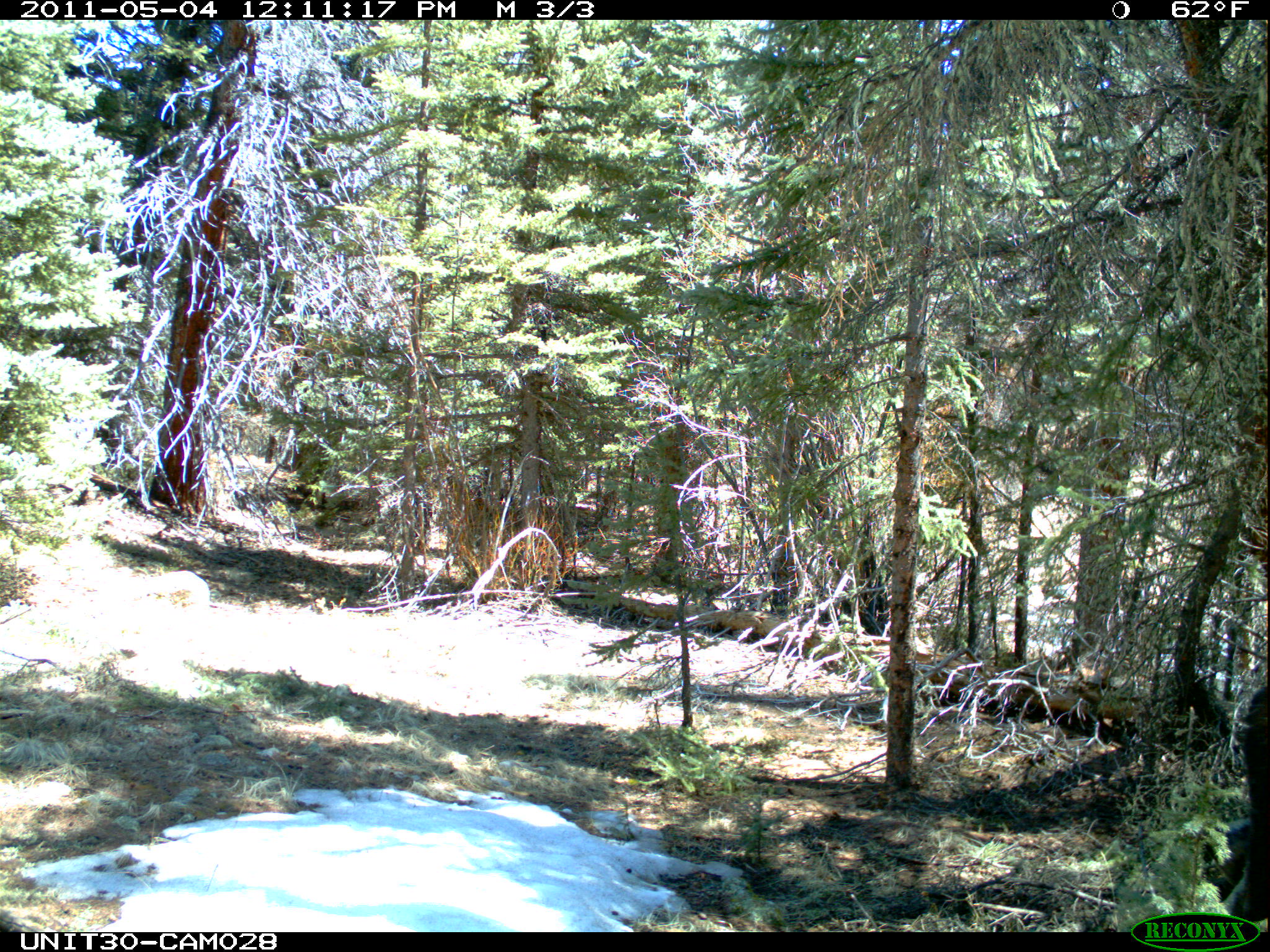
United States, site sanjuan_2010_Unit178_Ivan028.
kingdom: Animalia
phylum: Chordata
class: Mammalia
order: Artiodactyla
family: Cervidae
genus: Alces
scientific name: Alces alces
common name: moose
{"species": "Alces alces (moose)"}